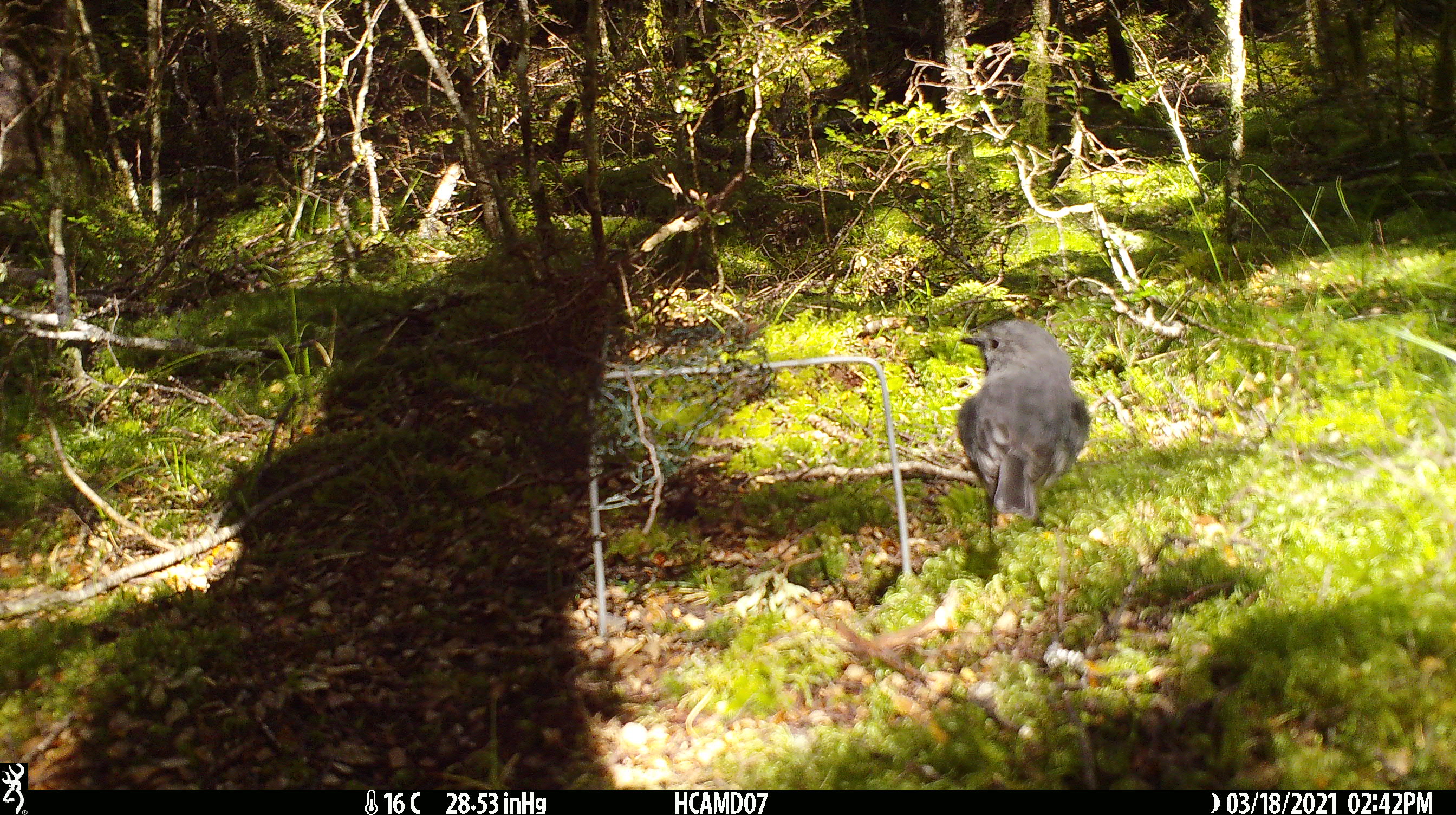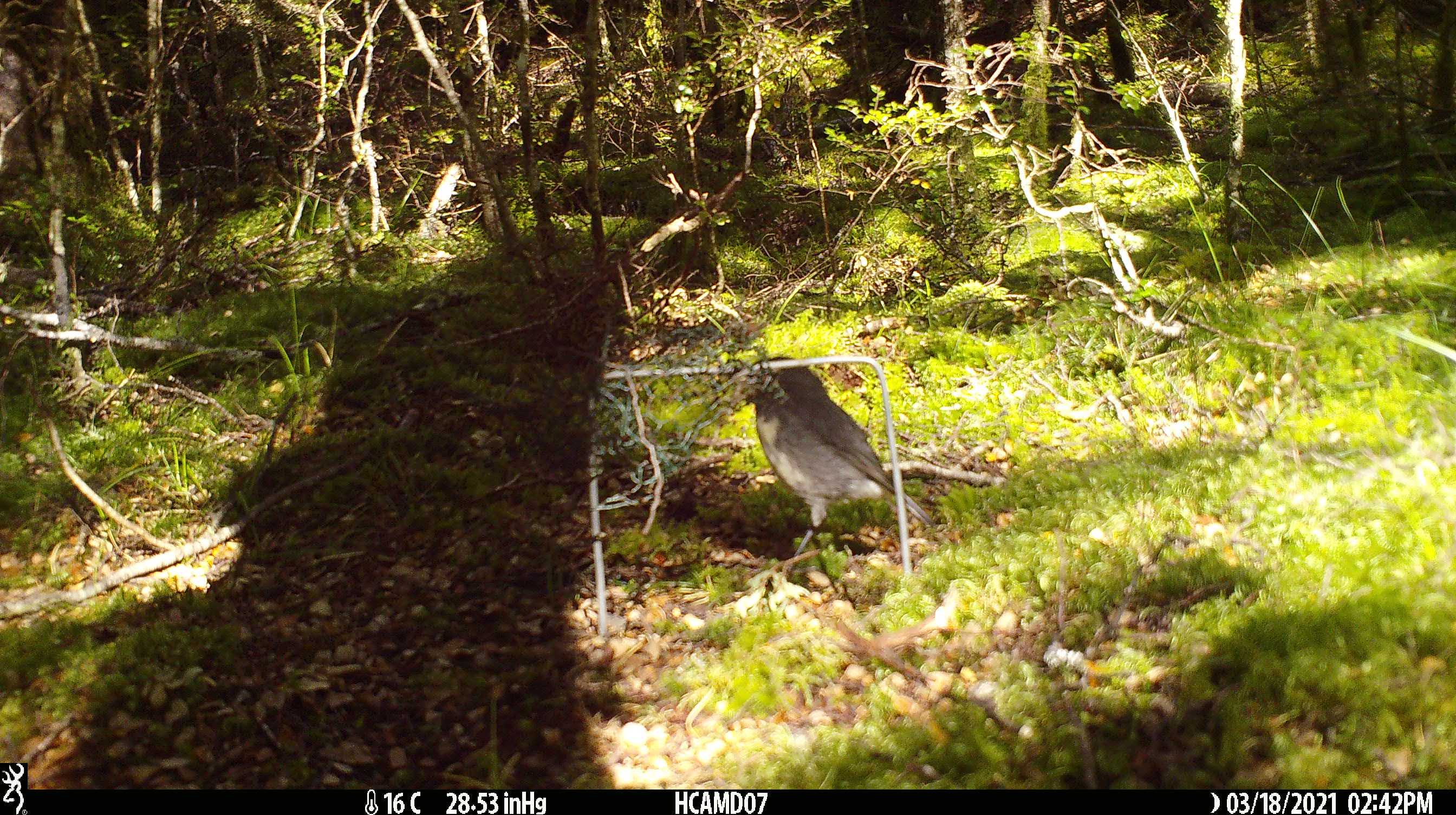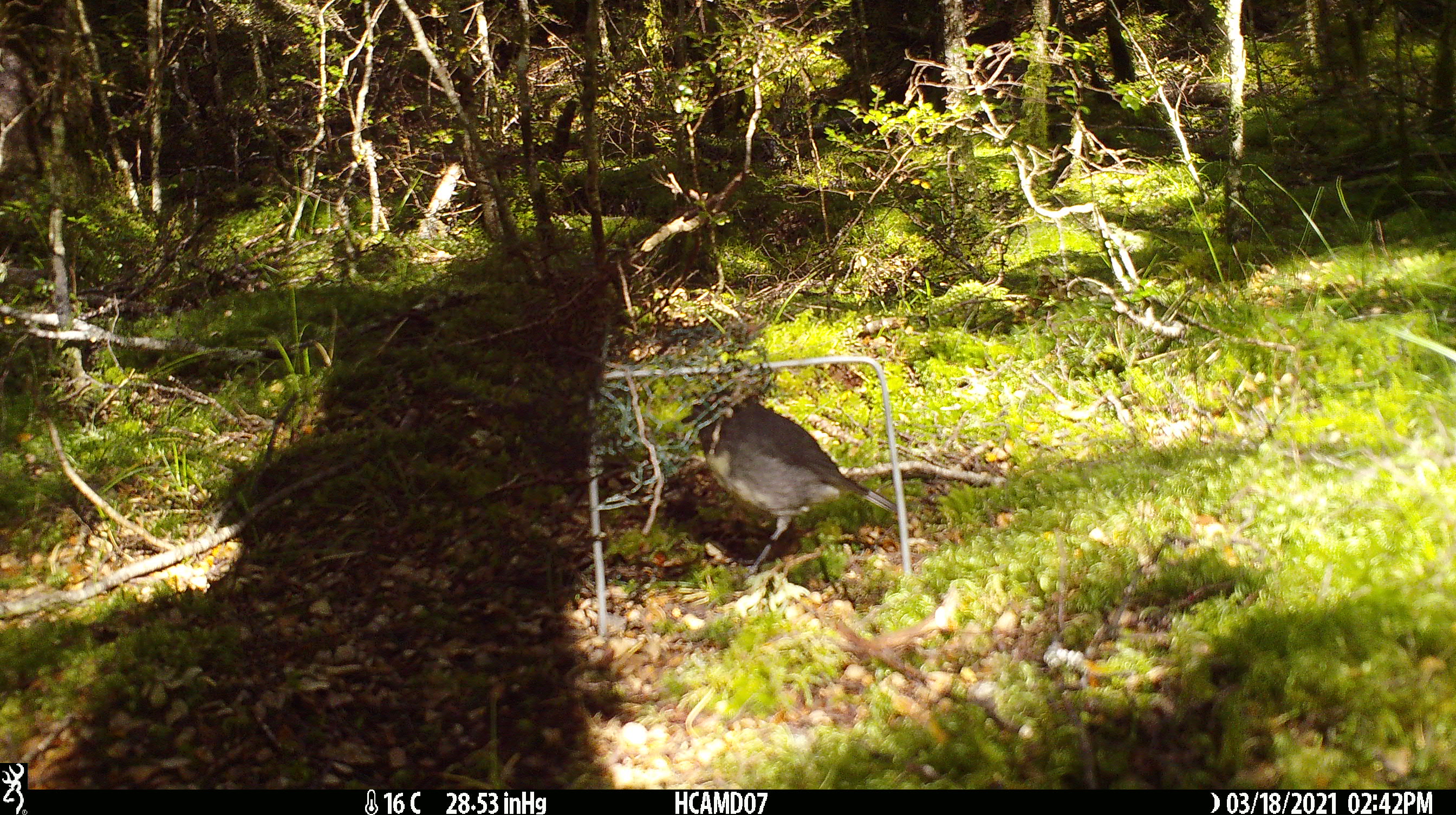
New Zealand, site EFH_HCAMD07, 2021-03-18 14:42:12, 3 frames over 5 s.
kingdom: Animalia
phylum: Chordata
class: Aves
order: Passeriformes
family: Petroicidae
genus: Petroica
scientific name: Petroica australis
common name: new zealand robin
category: robin